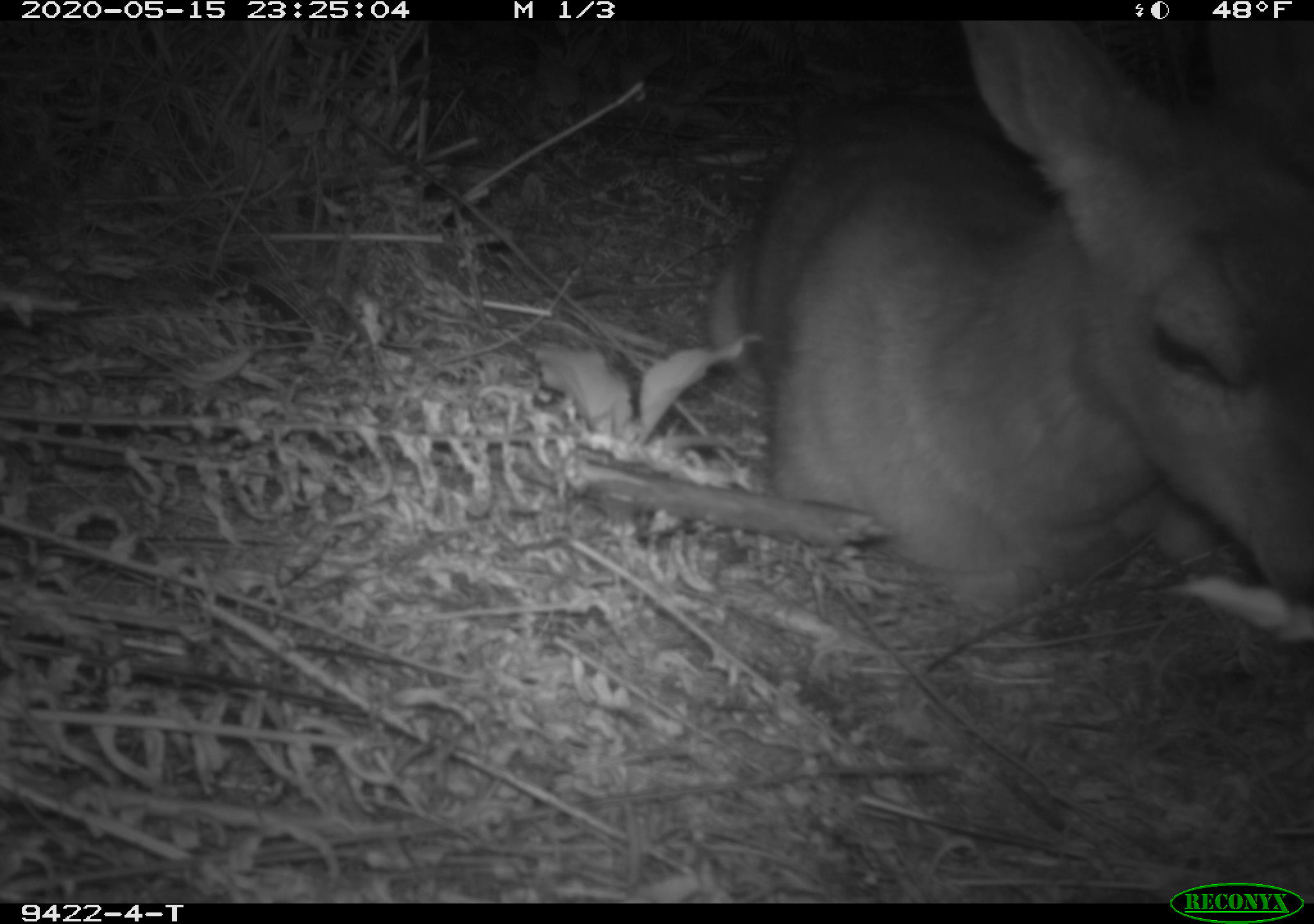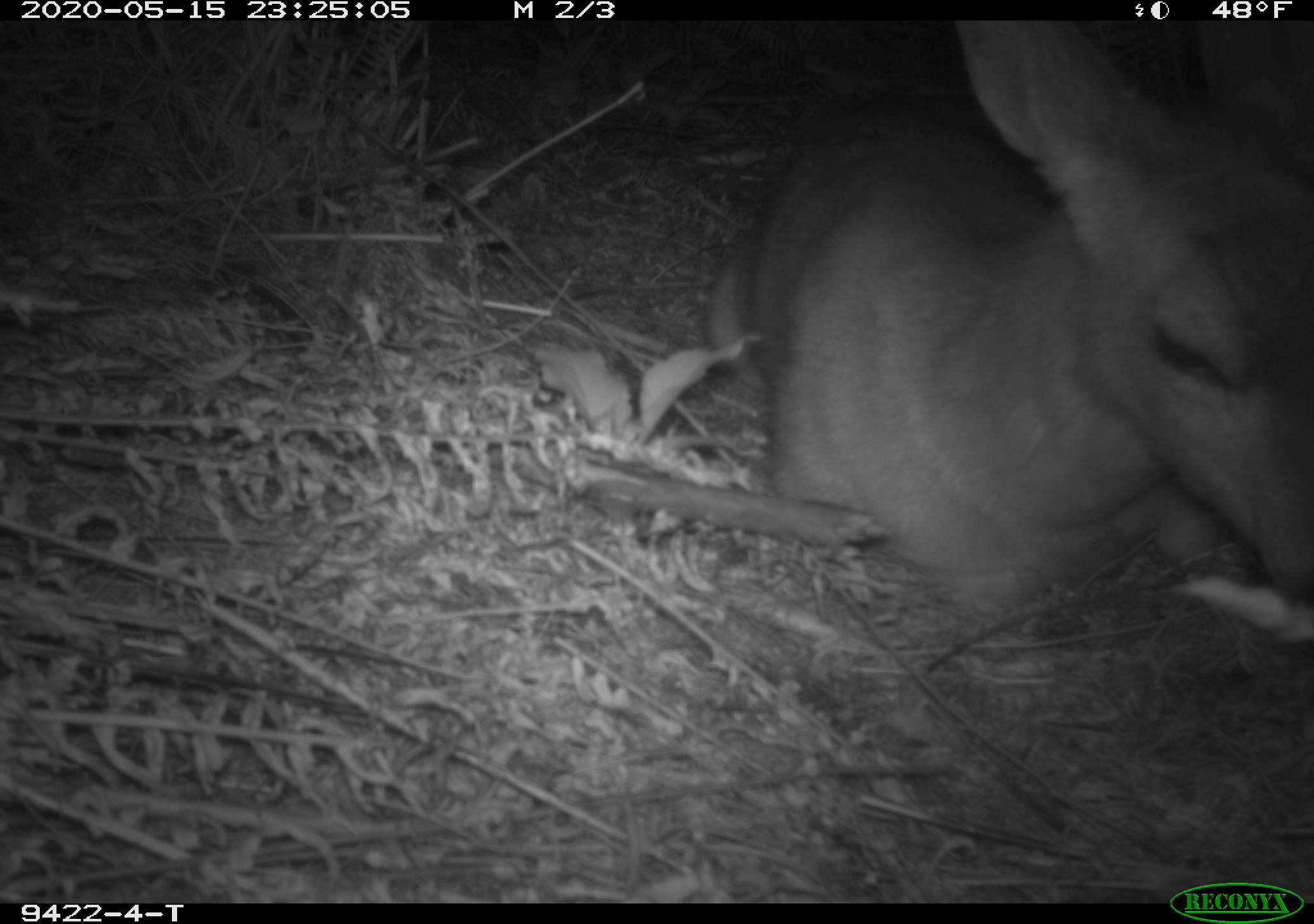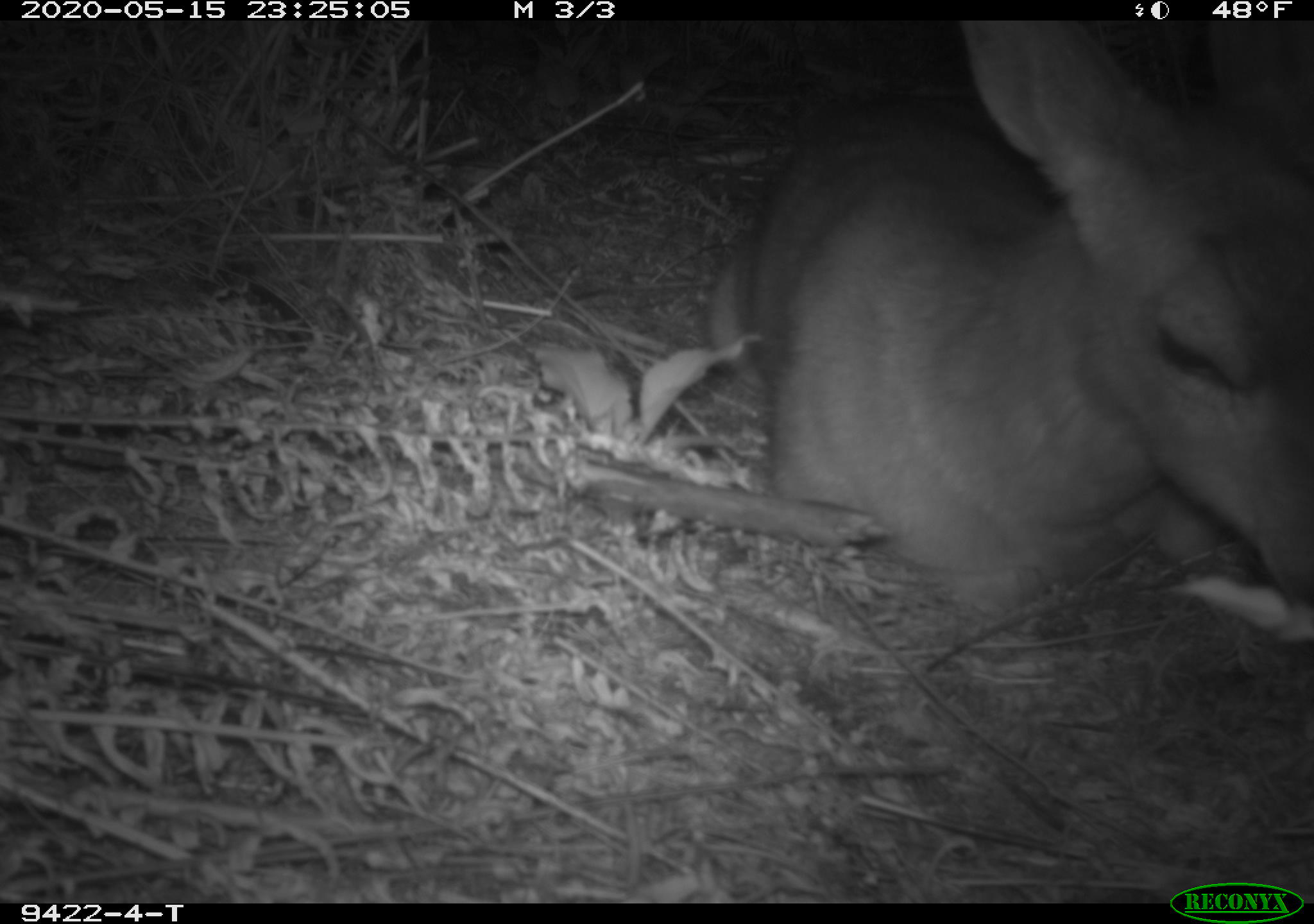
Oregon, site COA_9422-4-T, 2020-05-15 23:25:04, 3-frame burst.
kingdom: Animalia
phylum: Chordata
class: Mammalia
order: Artiodactyla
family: Cervidae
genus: Odocoileus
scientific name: Odocoileus hemionus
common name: black-tailed deer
Black-tailed deer (Odocoileus hemionus).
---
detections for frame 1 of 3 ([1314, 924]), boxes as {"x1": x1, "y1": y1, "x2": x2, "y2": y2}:
black-tailed deer: {"x1": 685, "y1": 35, "x2": 1307, "y2": 614}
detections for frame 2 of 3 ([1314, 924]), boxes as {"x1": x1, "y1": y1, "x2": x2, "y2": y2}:
black-tailed deer: {"x1": 691, "y1": 33, "x2": 1311, "y2": 636}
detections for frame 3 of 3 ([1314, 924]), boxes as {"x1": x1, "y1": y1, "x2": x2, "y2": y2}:
black-tailed deer: {"x1": 693, "y1": 24, "x2": 1309, "y2": 625}